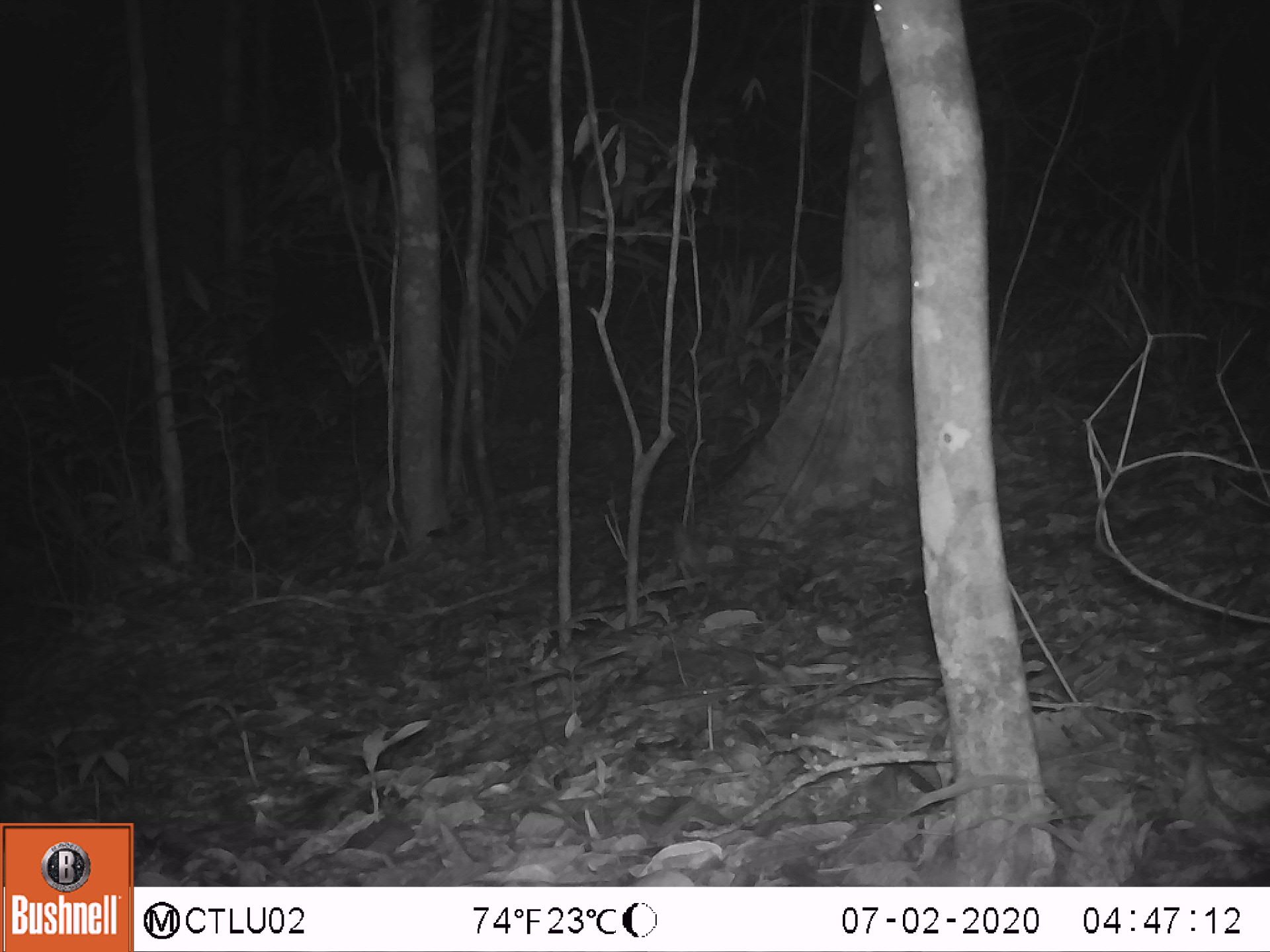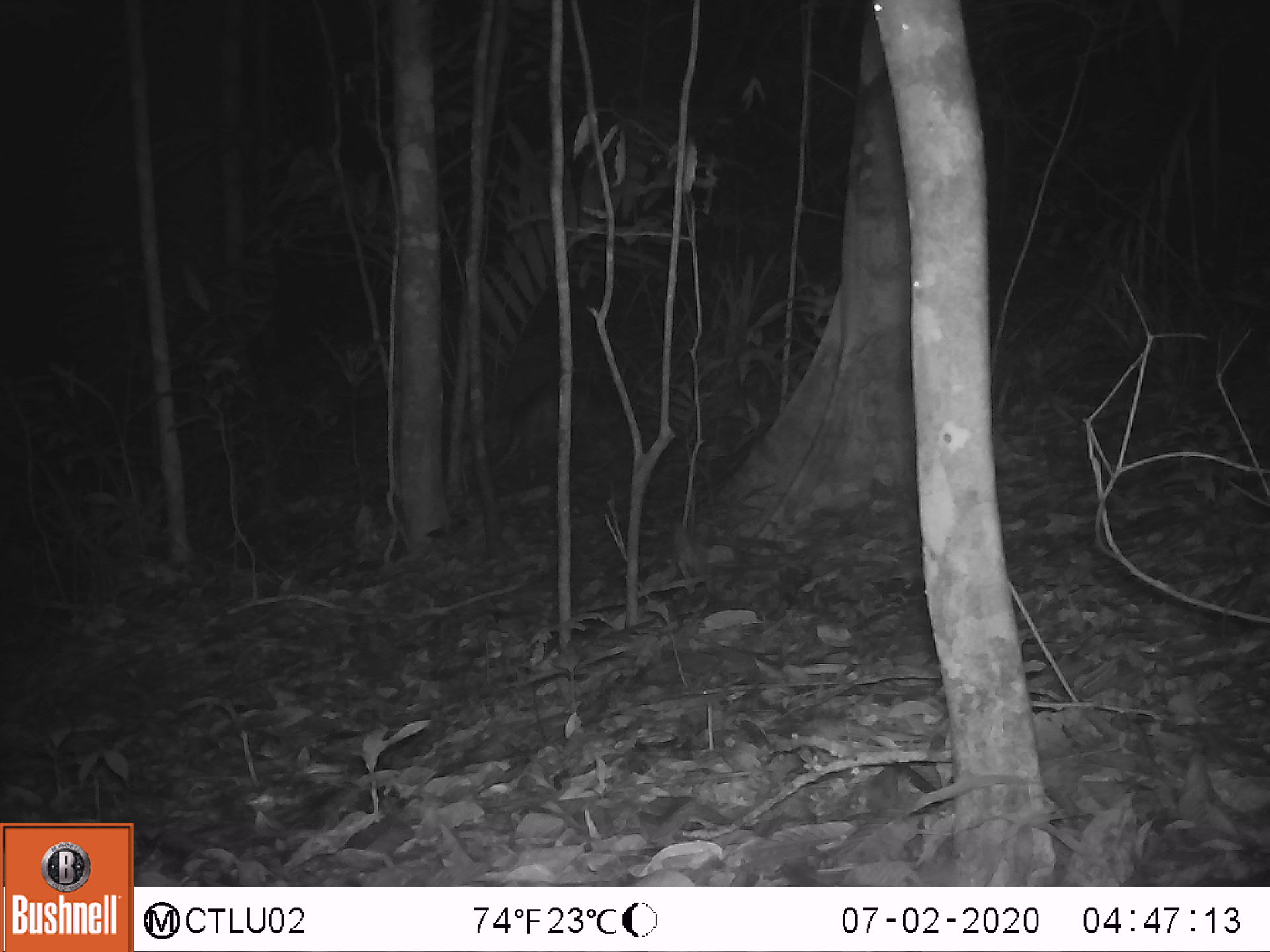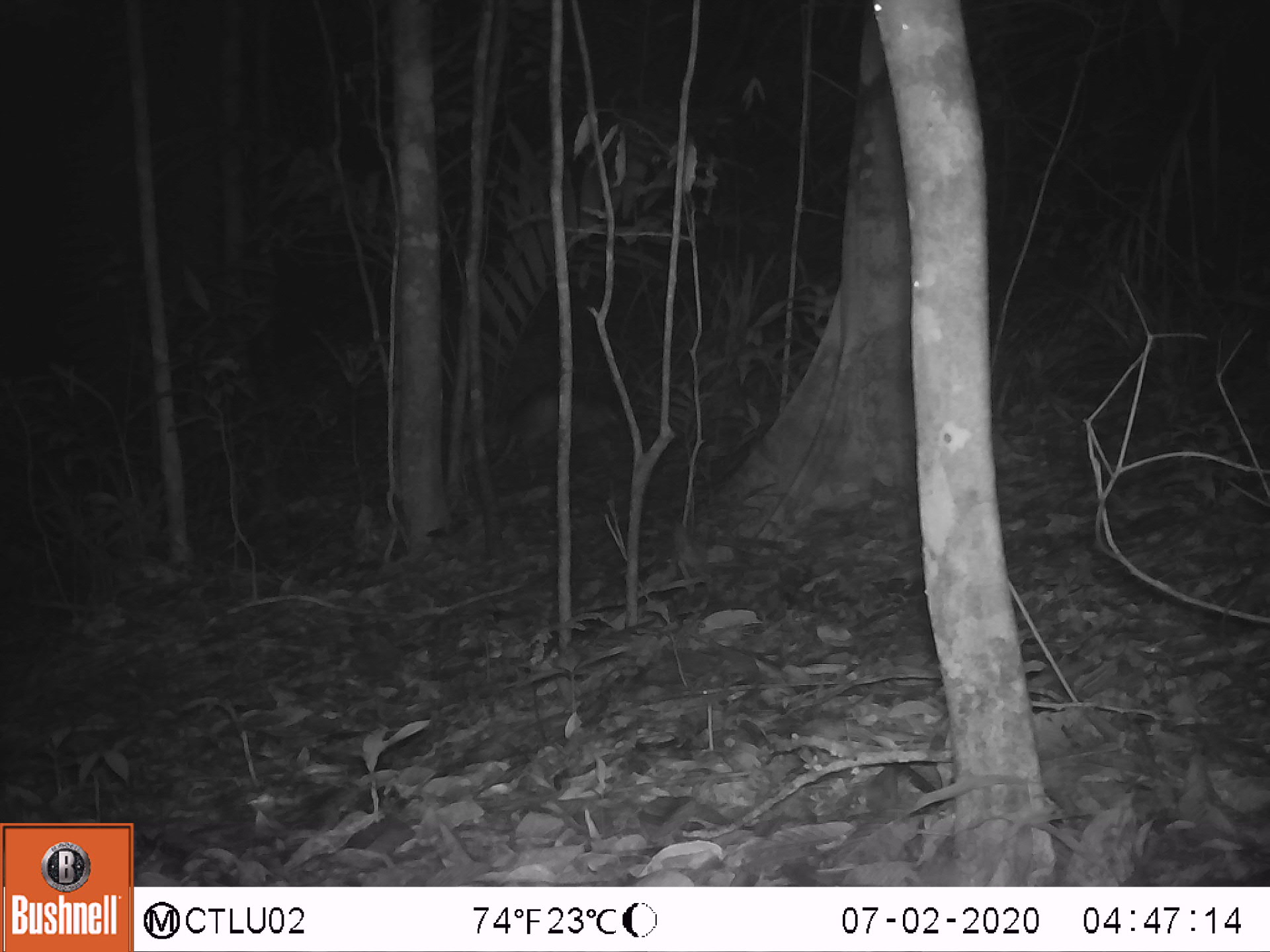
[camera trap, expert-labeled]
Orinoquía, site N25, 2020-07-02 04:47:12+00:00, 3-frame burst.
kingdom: Animalia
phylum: Chordata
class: Mammalia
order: Cingulata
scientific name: Cingulata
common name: armadillo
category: unknown armadillo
Unknown armadillo (armadillo) (Cingulata).